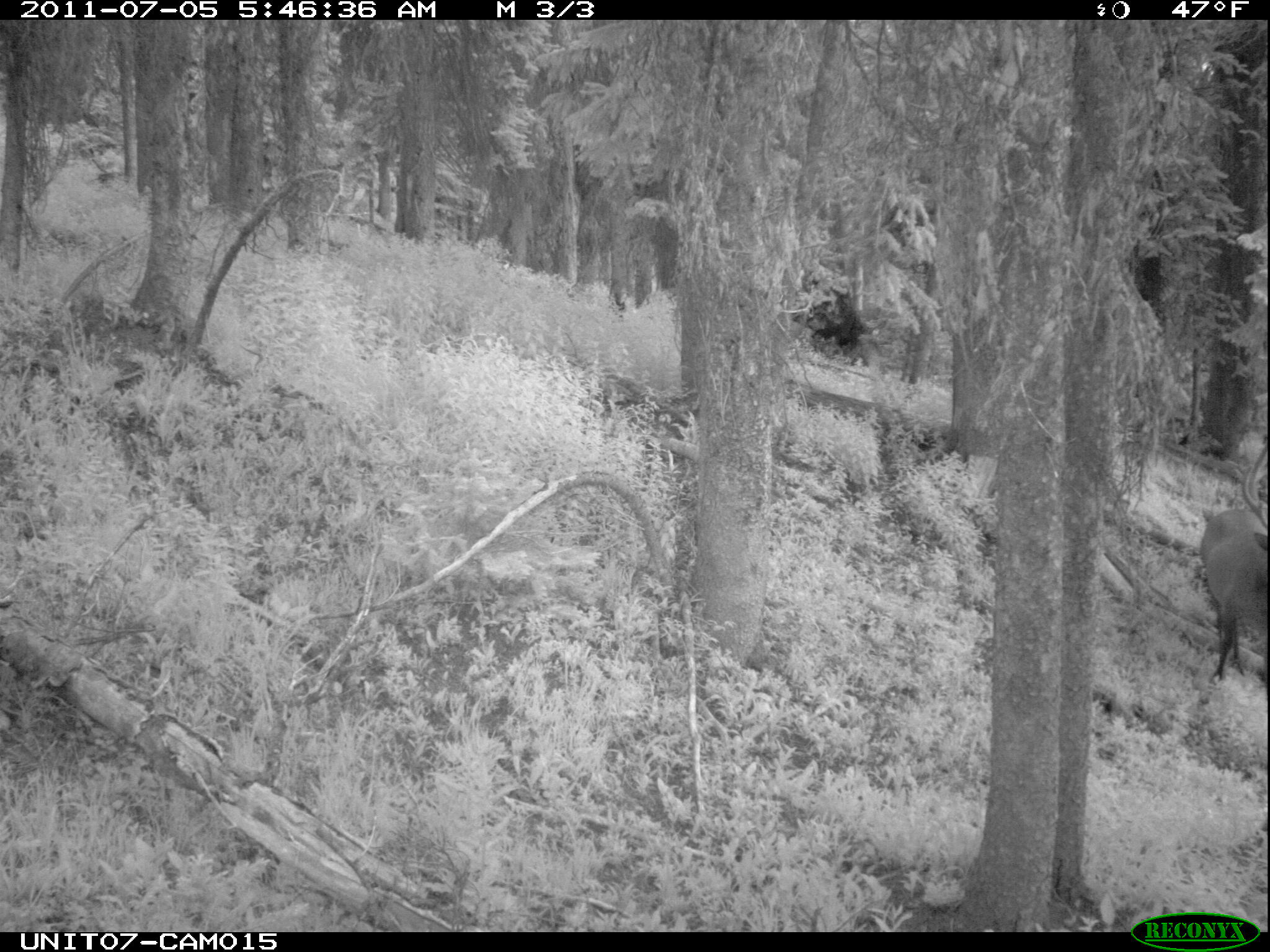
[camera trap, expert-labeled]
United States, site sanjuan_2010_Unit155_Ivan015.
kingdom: Animalia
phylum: Chordata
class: Mammalia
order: Artiodactyla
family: Cervidae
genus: Cervus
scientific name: Cervus elaphus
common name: red deer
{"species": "Cervus elaphus (red deer)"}